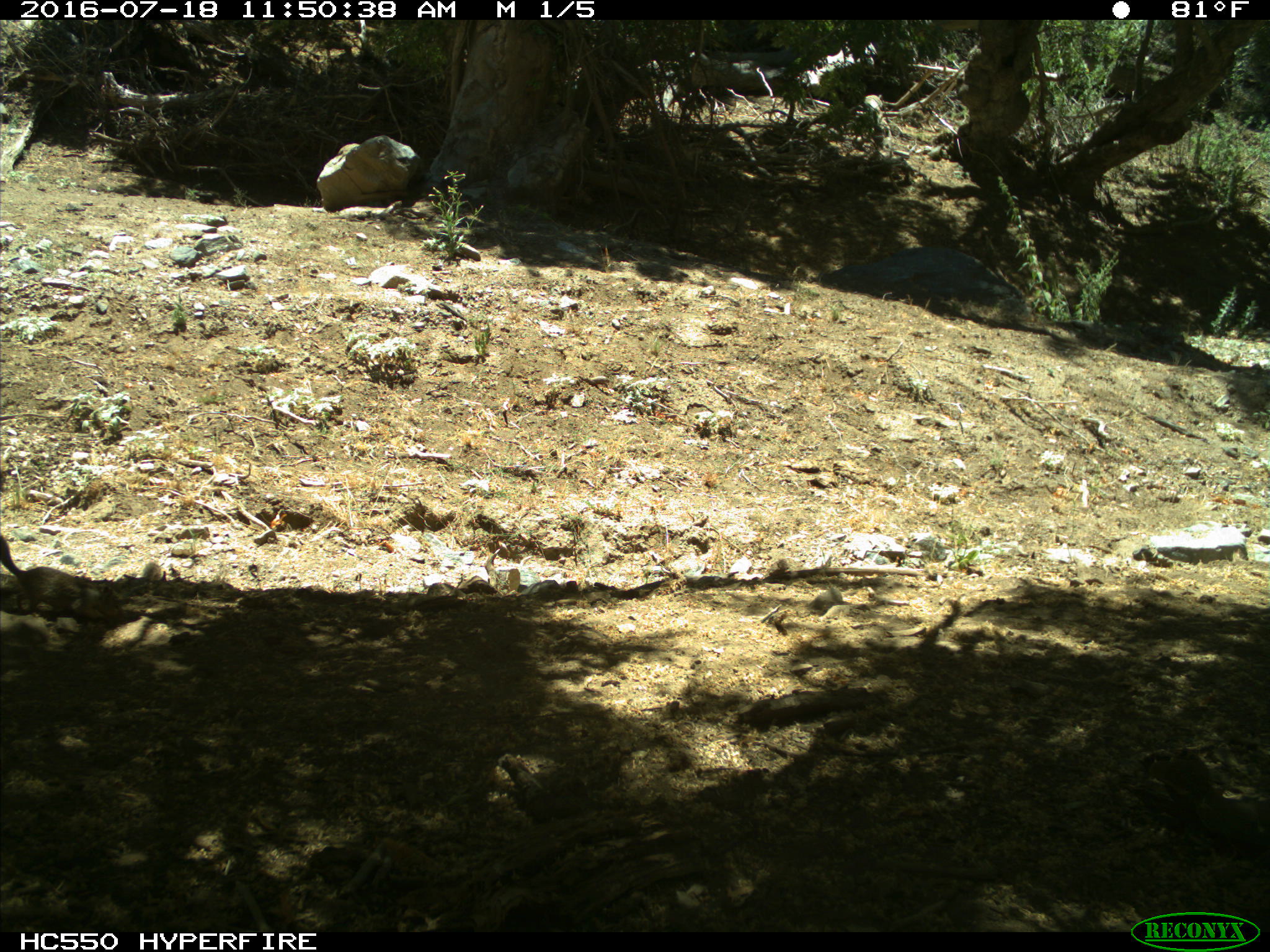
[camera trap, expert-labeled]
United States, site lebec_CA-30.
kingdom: Animalia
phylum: Chordata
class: Mammalia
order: Rodentia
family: Sciuridae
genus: Otospermophilus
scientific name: Otospermophilus beecheyi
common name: california ground squirrel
Otospermophilus beecheyi (california ground squirrel).